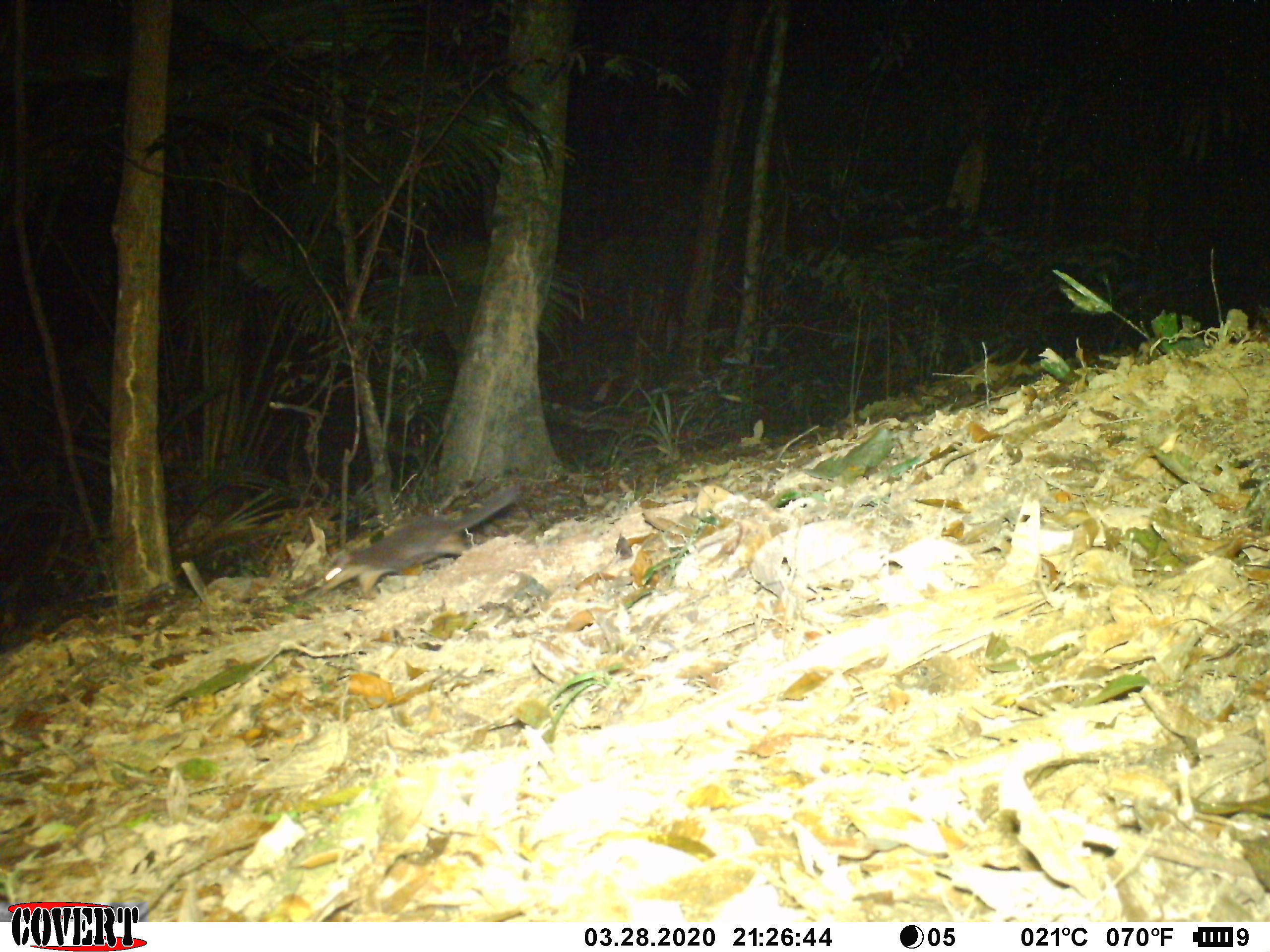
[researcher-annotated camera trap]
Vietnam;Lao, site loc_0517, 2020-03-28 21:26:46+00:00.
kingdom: Animalia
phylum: Chordata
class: Mammalia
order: Carnivora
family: Mustelidae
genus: Melogale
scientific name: Melogale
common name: ferret badger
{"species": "ferret badger (Melogale)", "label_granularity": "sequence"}